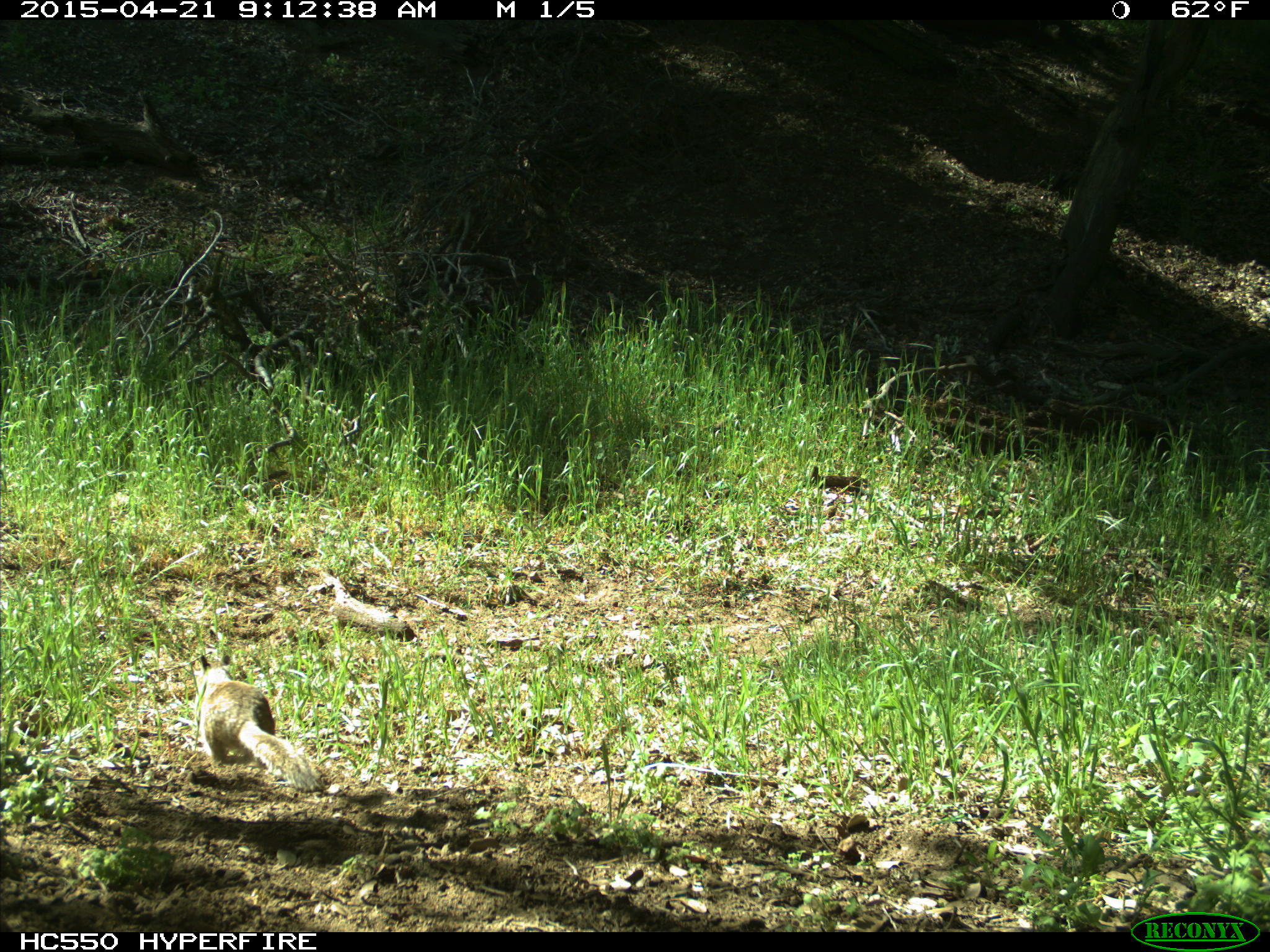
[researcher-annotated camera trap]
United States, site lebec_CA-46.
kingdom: Animalia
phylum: Chordata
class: Mammalia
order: Rodentia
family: Sciuridae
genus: Otospermophilus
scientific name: Otospermophilus beecheyi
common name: california ground squirrel